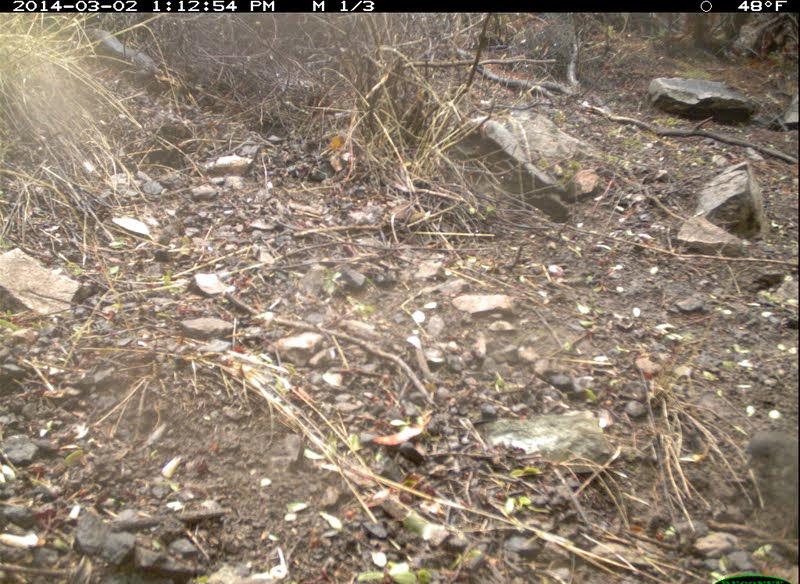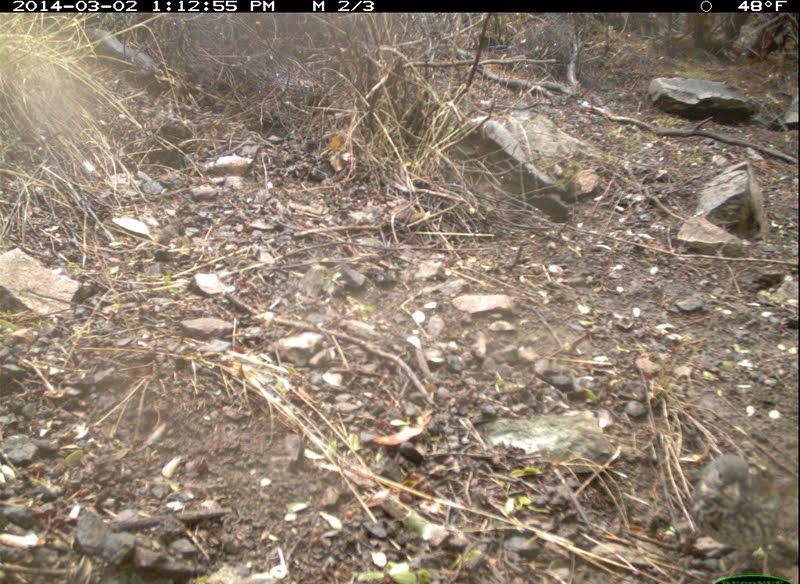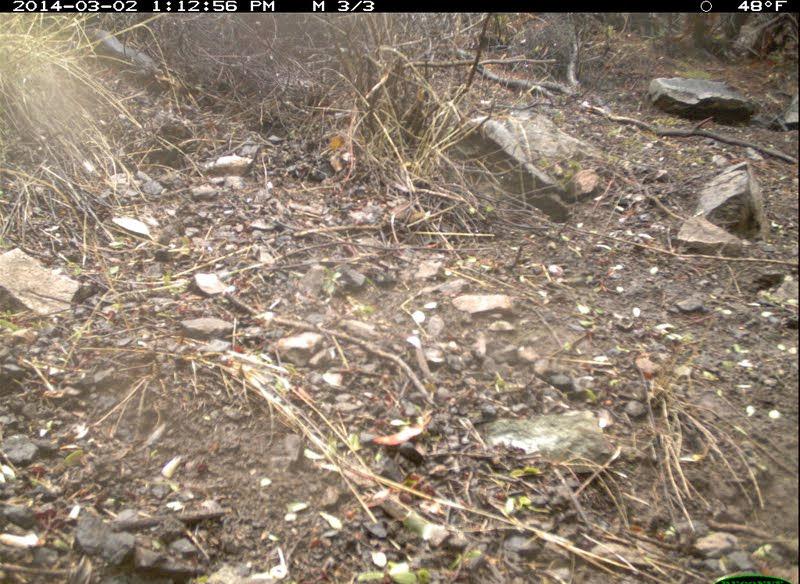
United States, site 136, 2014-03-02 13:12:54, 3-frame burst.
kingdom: Animalia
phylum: Chordata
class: Aves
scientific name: Aves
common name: bird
Bird (Aves).